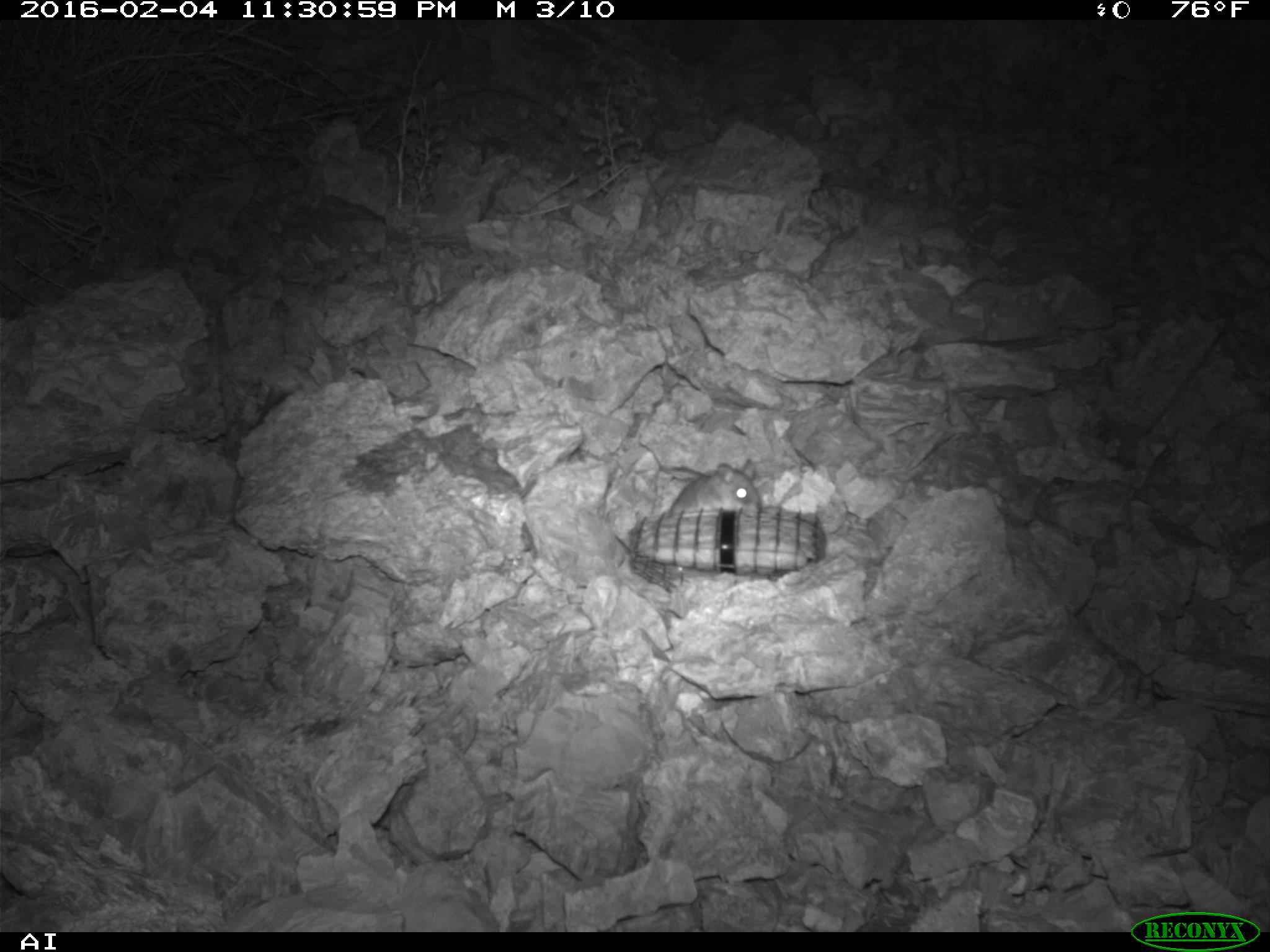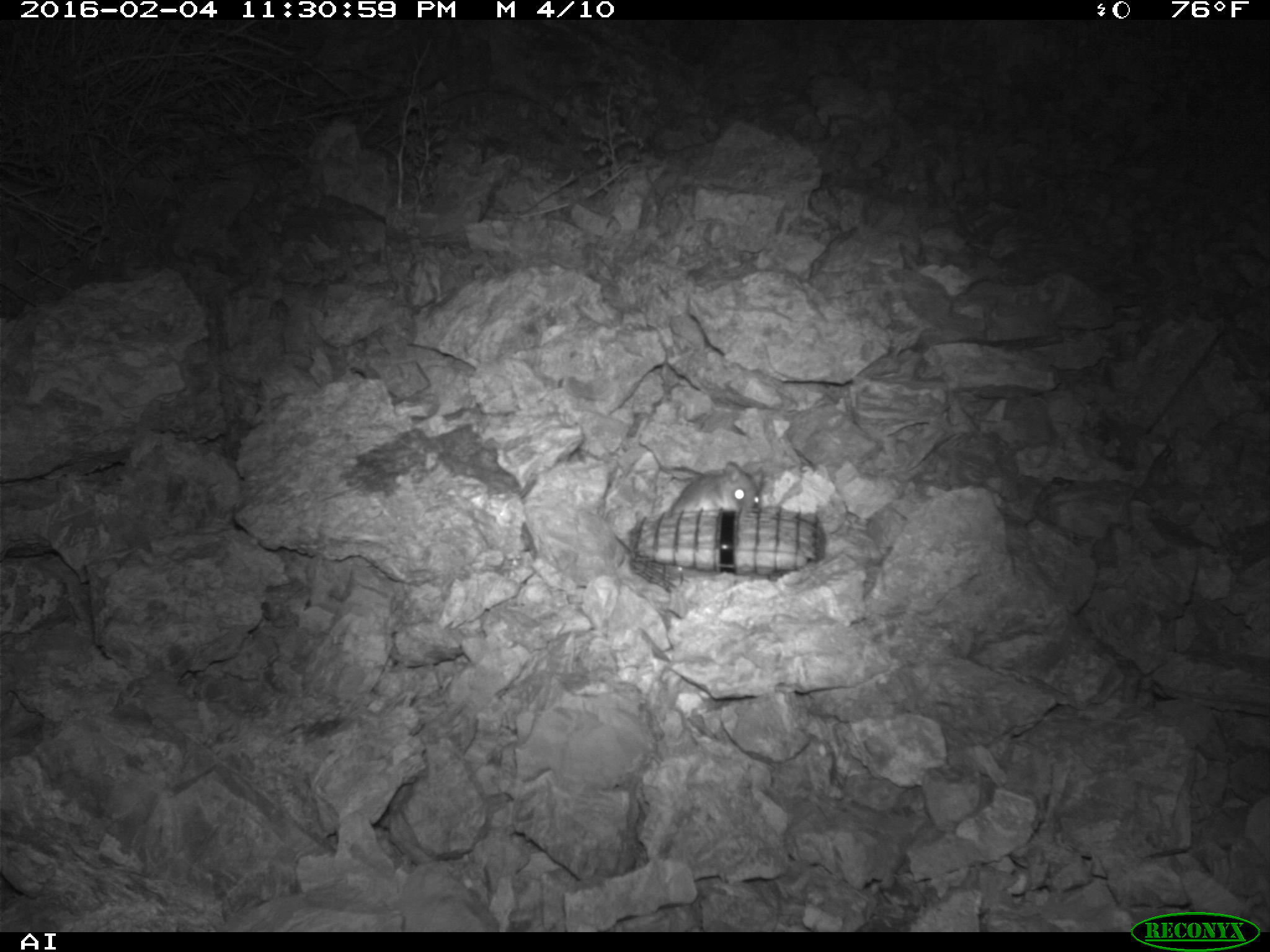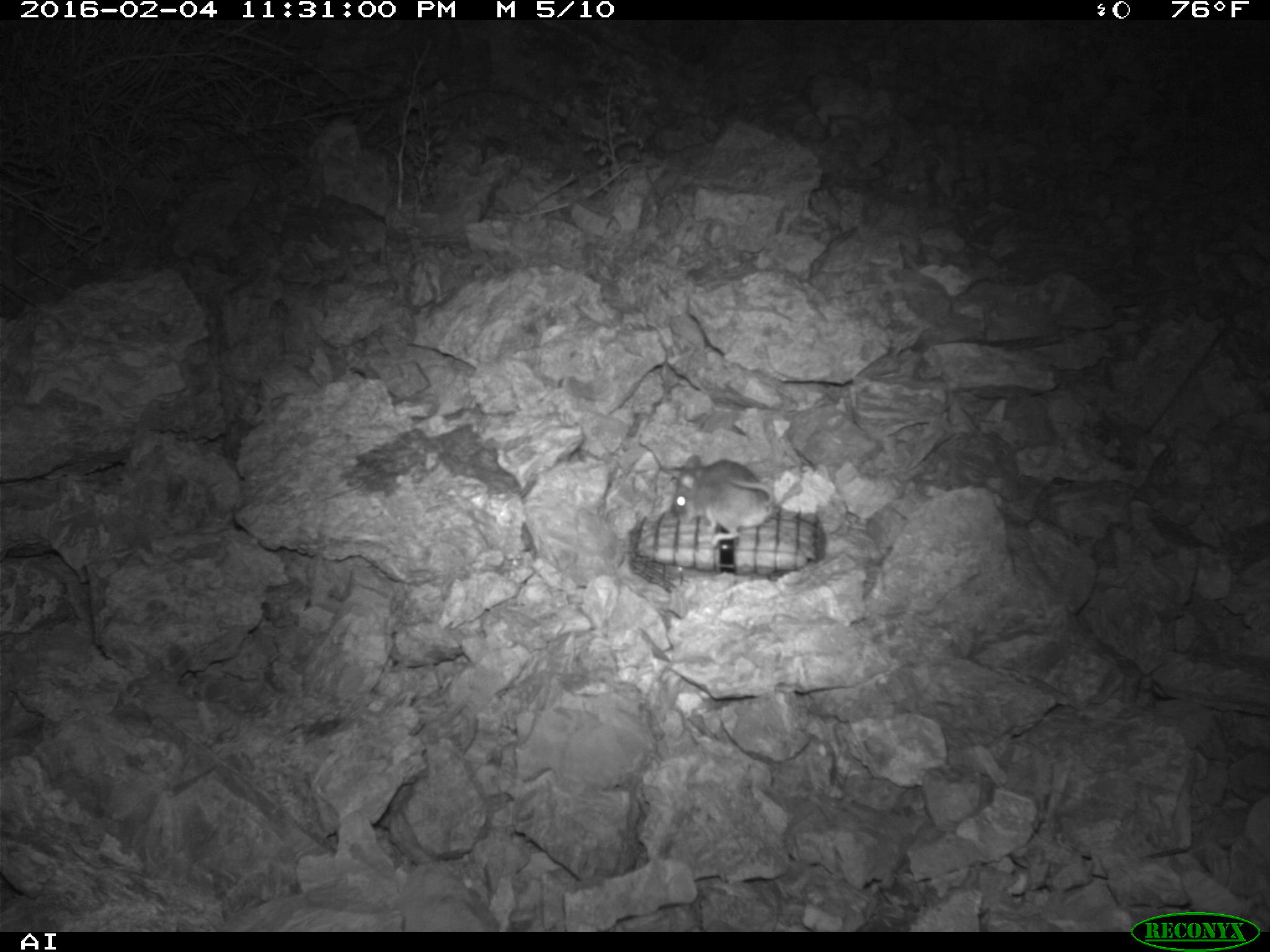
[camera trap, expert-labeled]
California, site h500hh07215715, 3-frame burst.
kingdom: Animalia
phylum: Chordata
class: Mammalia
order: Rodentia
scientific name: Rodentia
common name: rodent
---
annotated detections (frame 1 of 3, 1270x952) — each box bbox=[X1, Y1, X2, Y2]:
rodent: bbox=[668, 457, 762, 514]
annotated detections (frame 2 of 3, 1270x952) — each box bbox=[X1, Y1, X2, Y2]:
rodent: bbox=[669, 454, 757, 511]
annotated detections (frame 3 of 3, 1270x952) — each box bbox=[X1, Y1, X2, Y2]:
rodent: bbox=[669, 455, 776, 544]